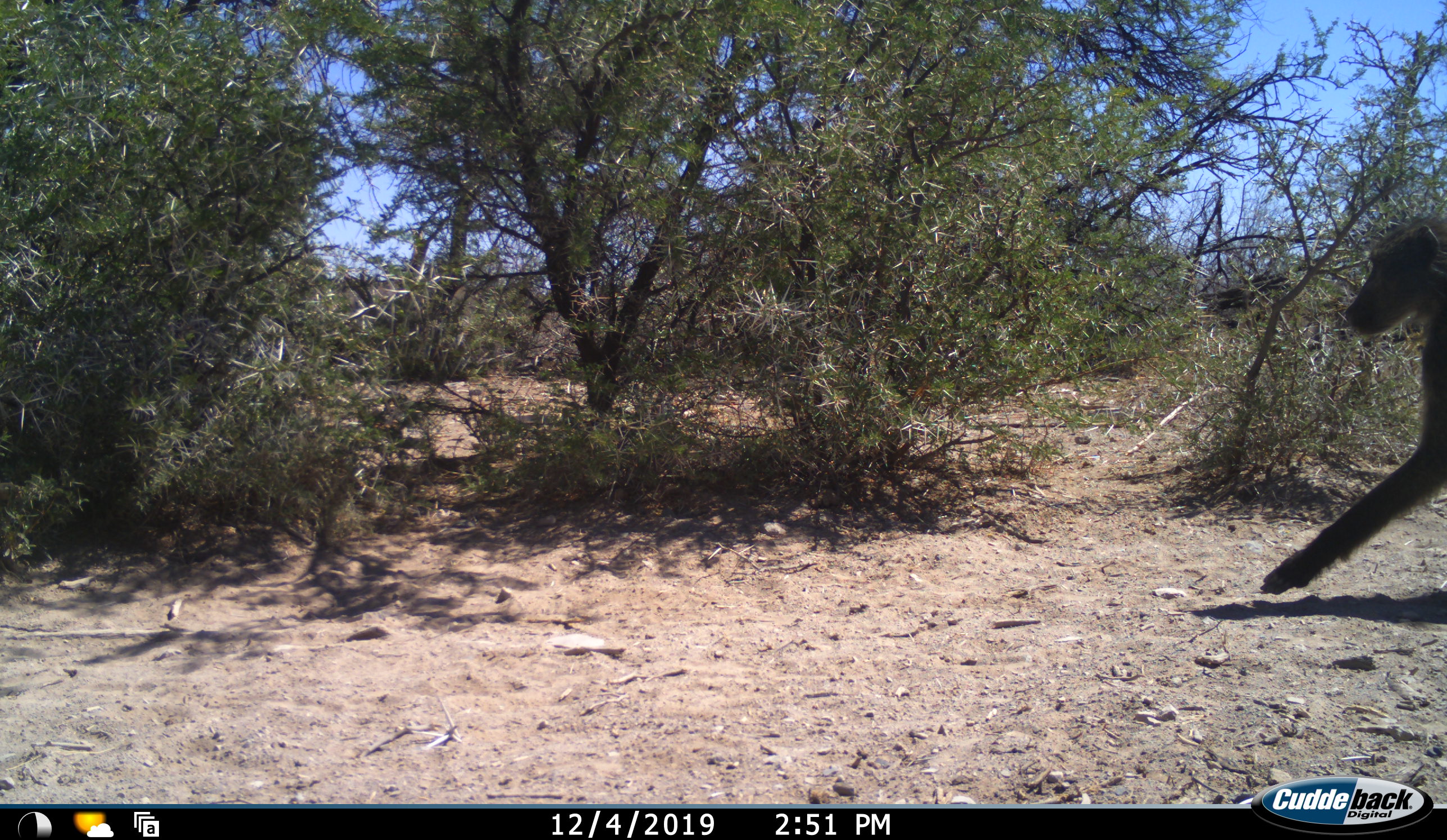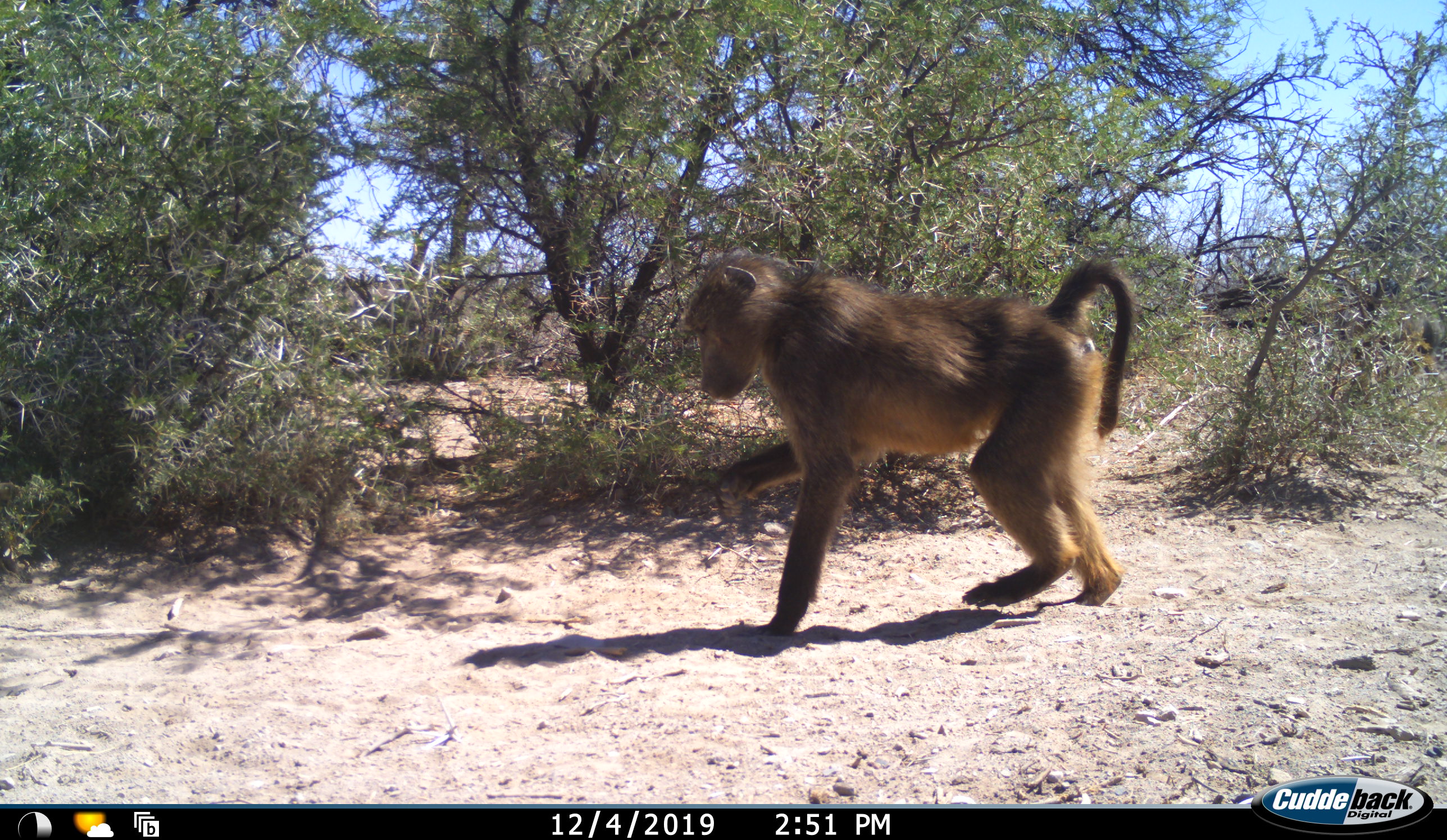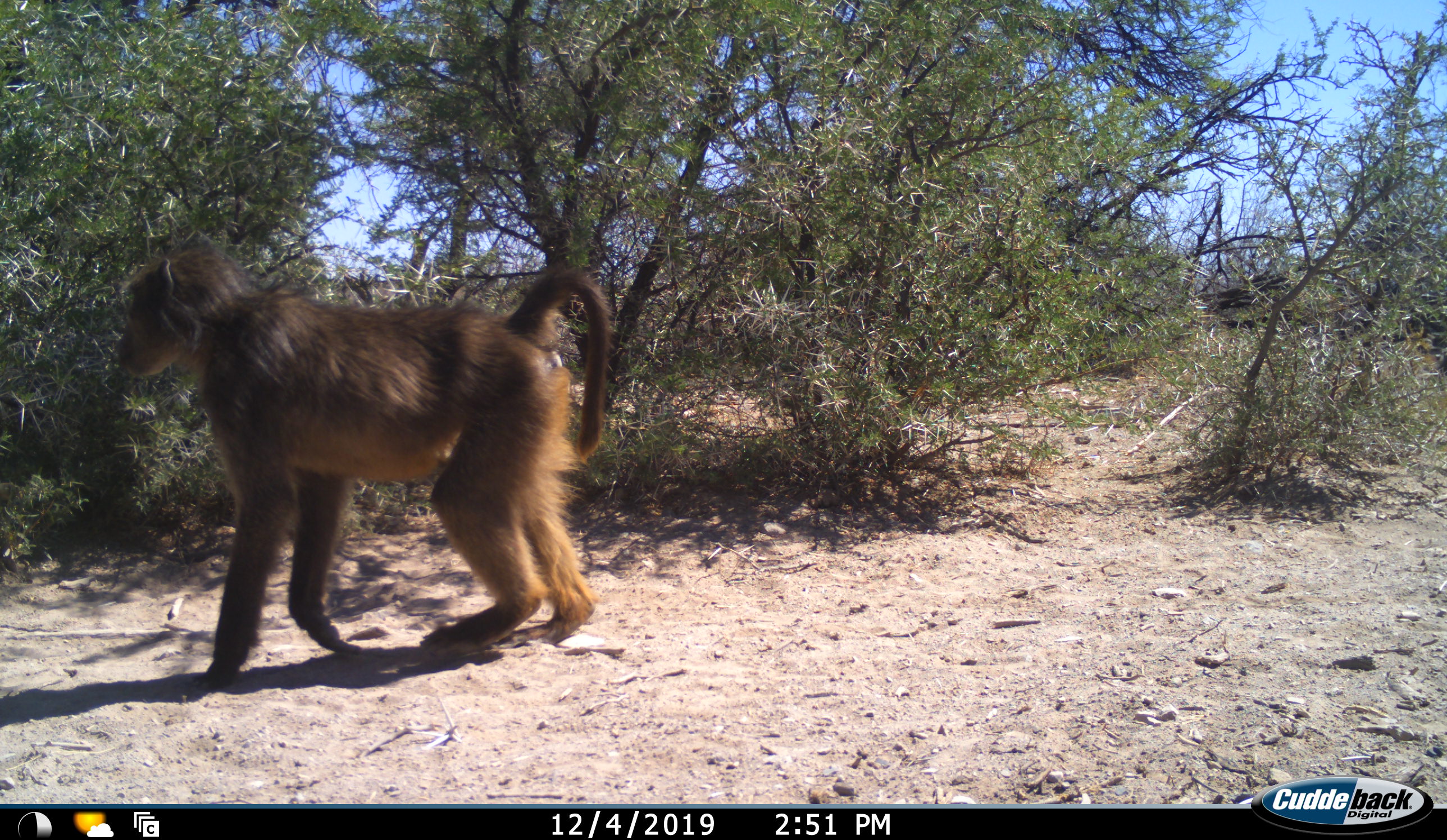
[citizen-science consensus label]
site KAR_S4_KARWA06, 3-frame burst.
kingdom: Animalia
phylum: Chordata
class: Mammalia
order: Primates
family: Cercopithecidae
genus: Papio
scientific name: Papio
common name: baboon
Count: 1.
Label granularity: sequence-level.